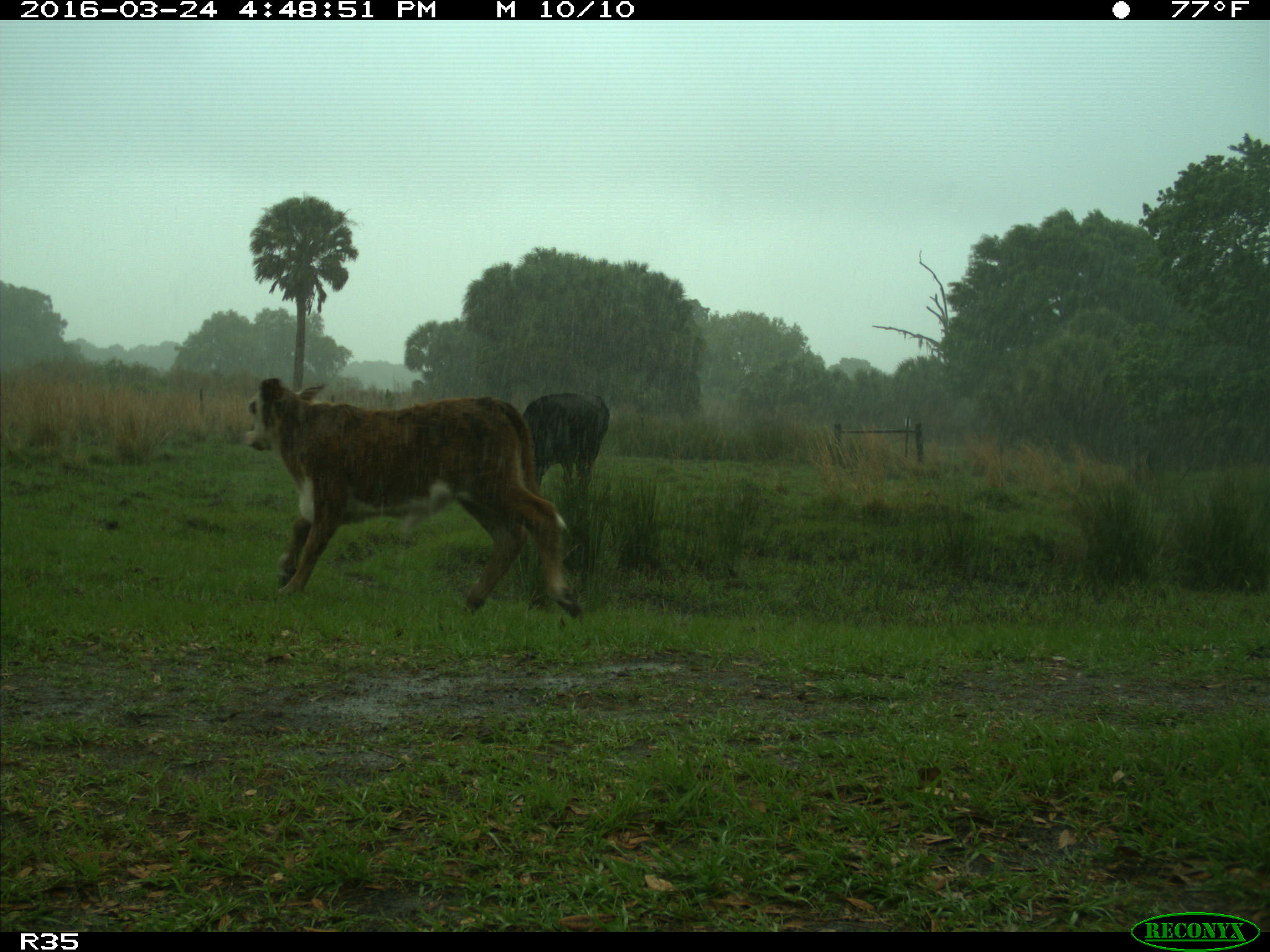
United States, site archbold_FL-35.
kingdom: Animalia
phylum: Chordata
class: Mammalia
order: Artiodactyla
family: Bovidae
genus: Bos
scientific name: Bos taurus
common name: domestic cow